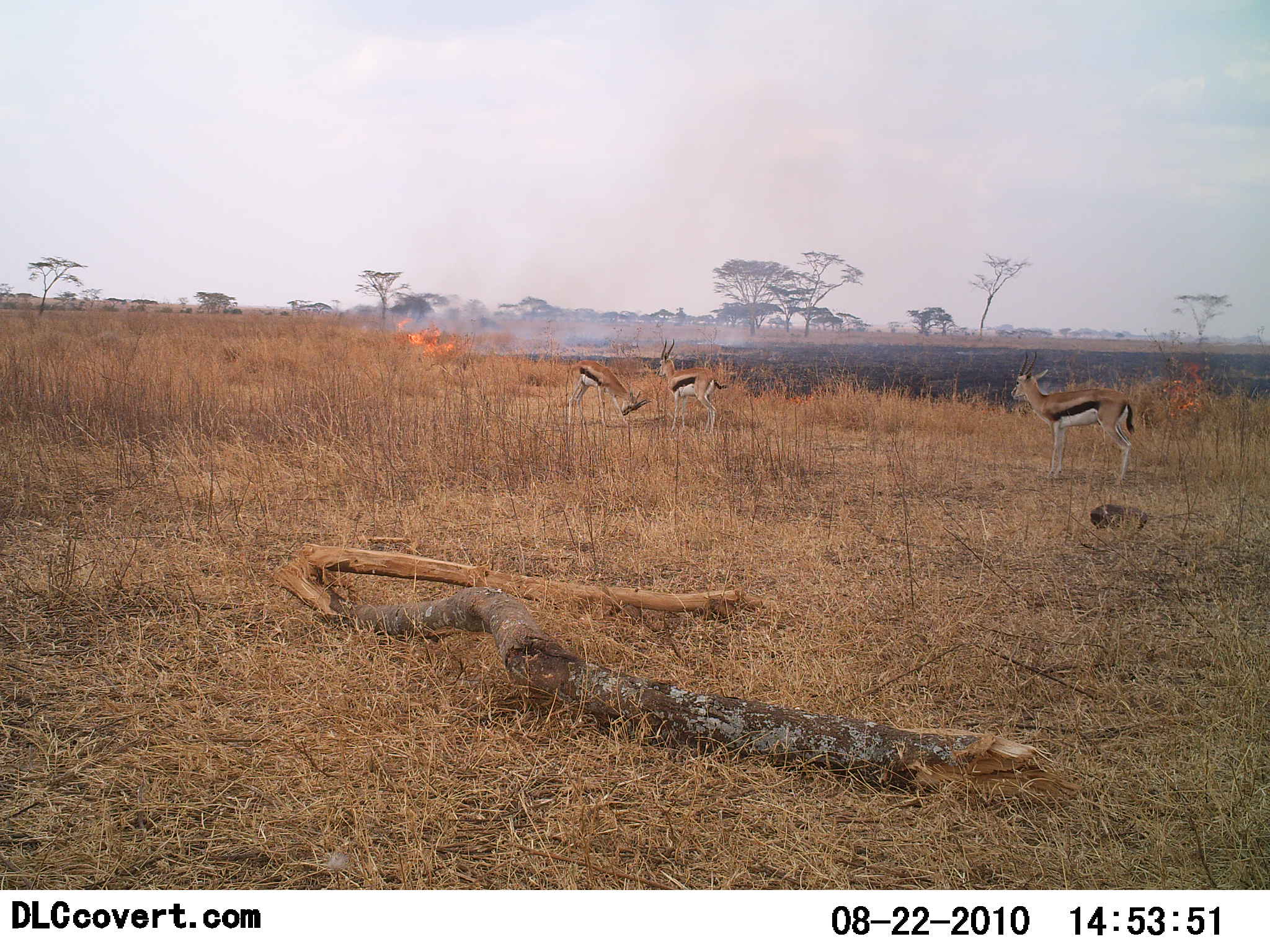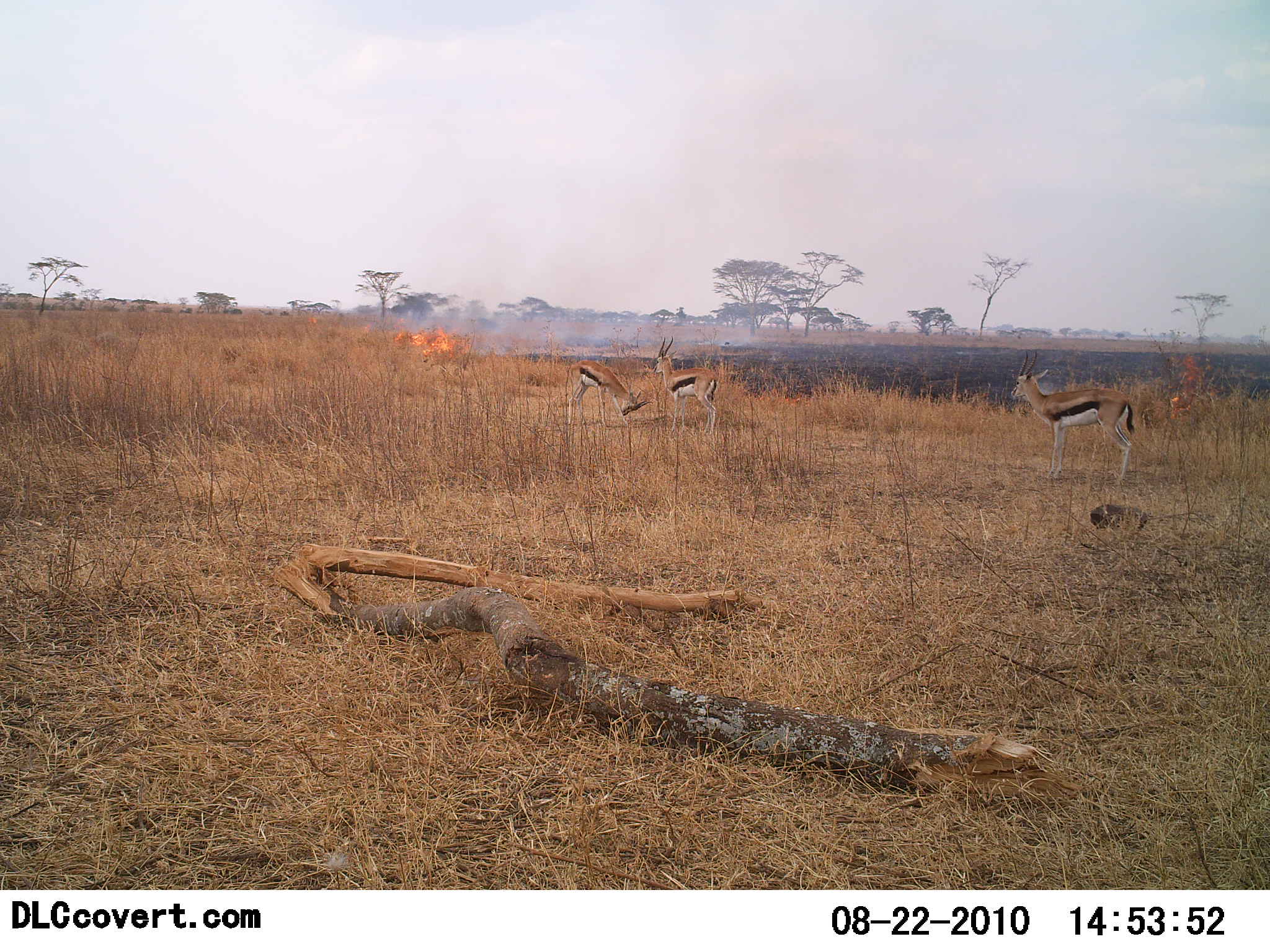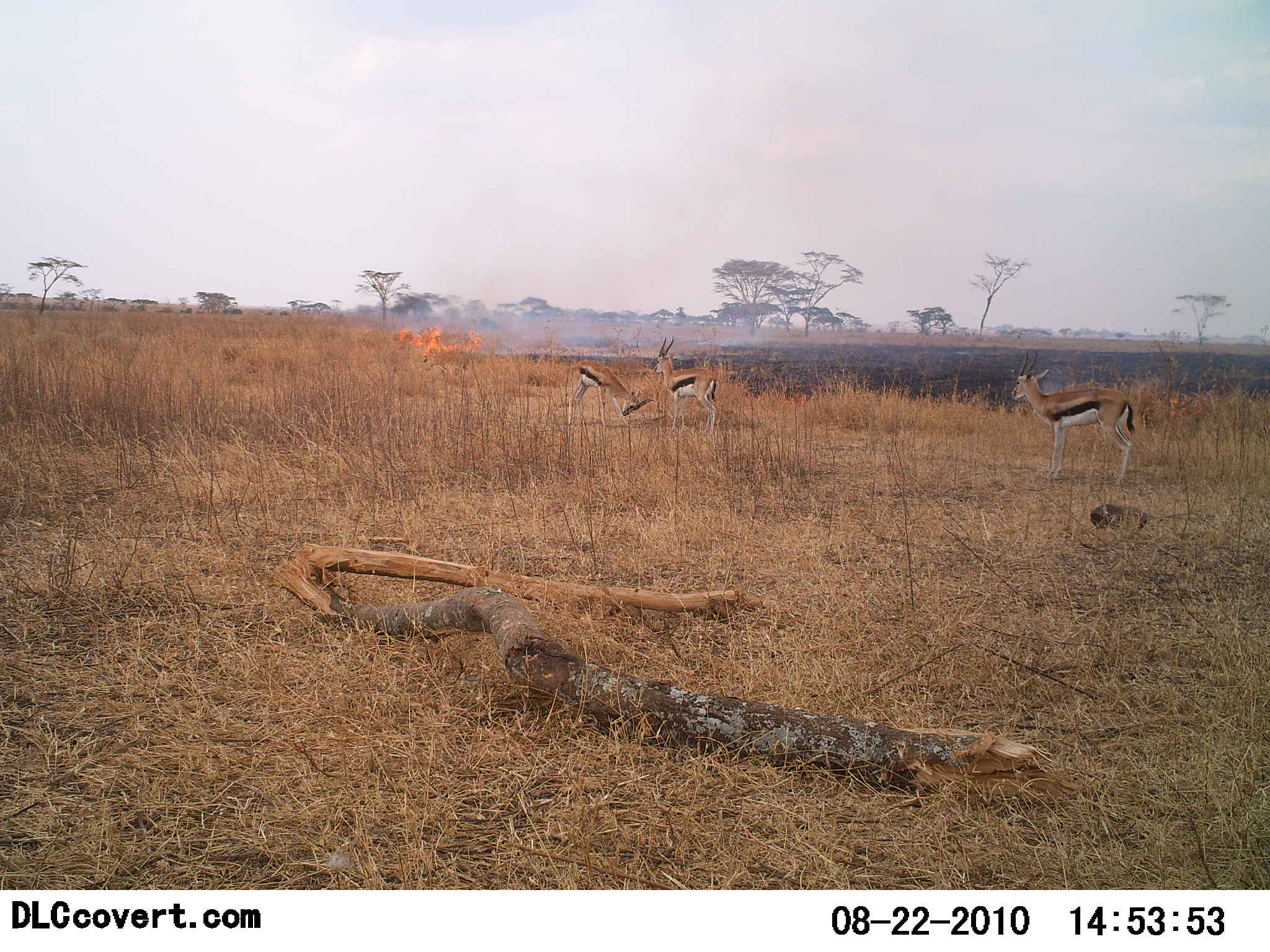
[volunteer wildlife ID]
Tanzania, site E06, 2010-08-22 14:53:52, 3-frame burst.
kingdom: Animalia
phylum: Chordata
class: Mammalia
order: Artiodactyla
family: Bovidae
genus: Eudorcas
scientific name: Eudorcas thomsonii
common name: thomson's gazelle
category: gazellethomsons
Gazellethomsons (thomson's gazelle) (Eudorcas thomsonii), count 3. Behavior (volunteer vote fractions): standing 90%, resting 0%, moving 10%, interacting 0%. Young present (vote fraction): 0%. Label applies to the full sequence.